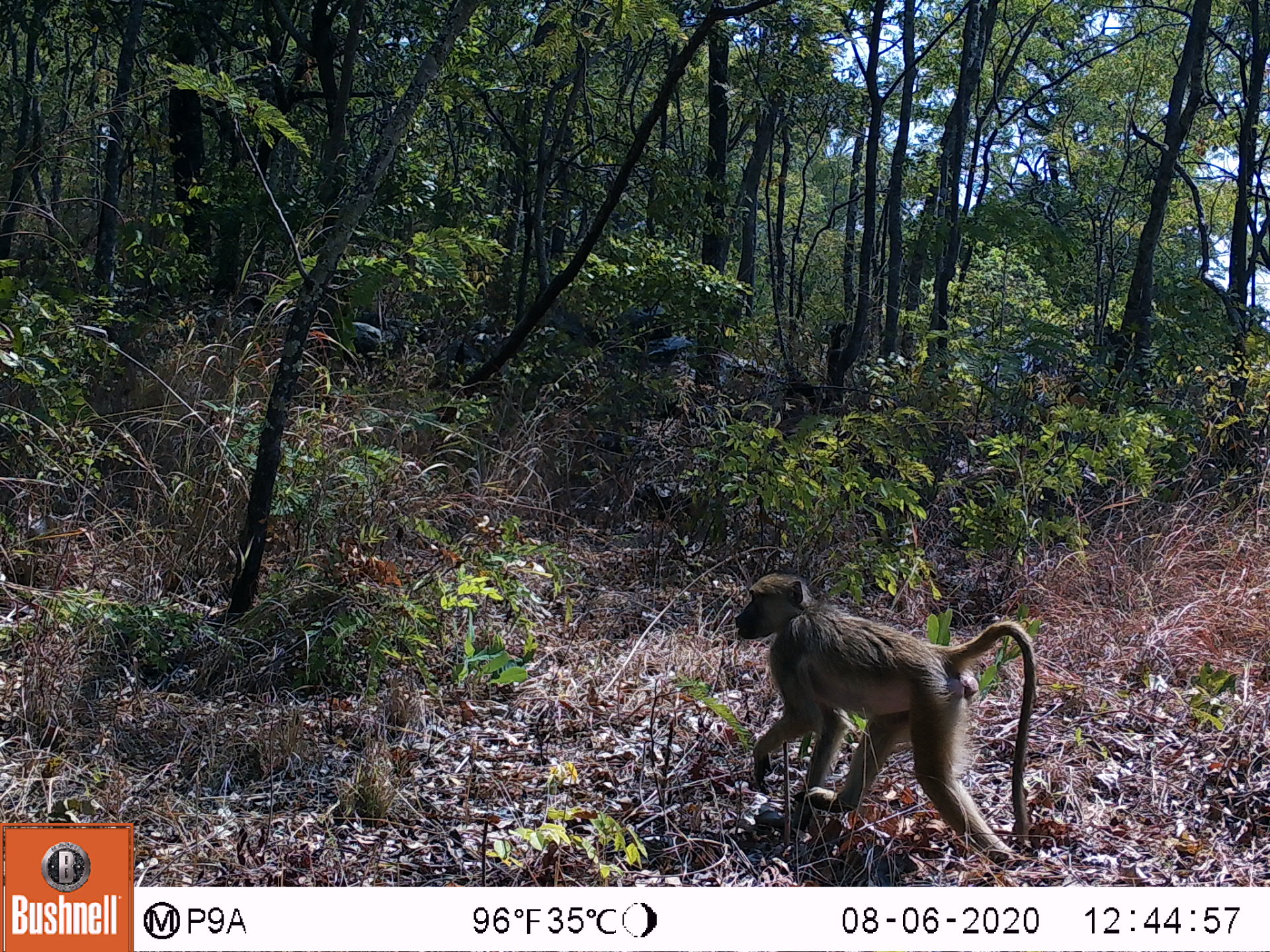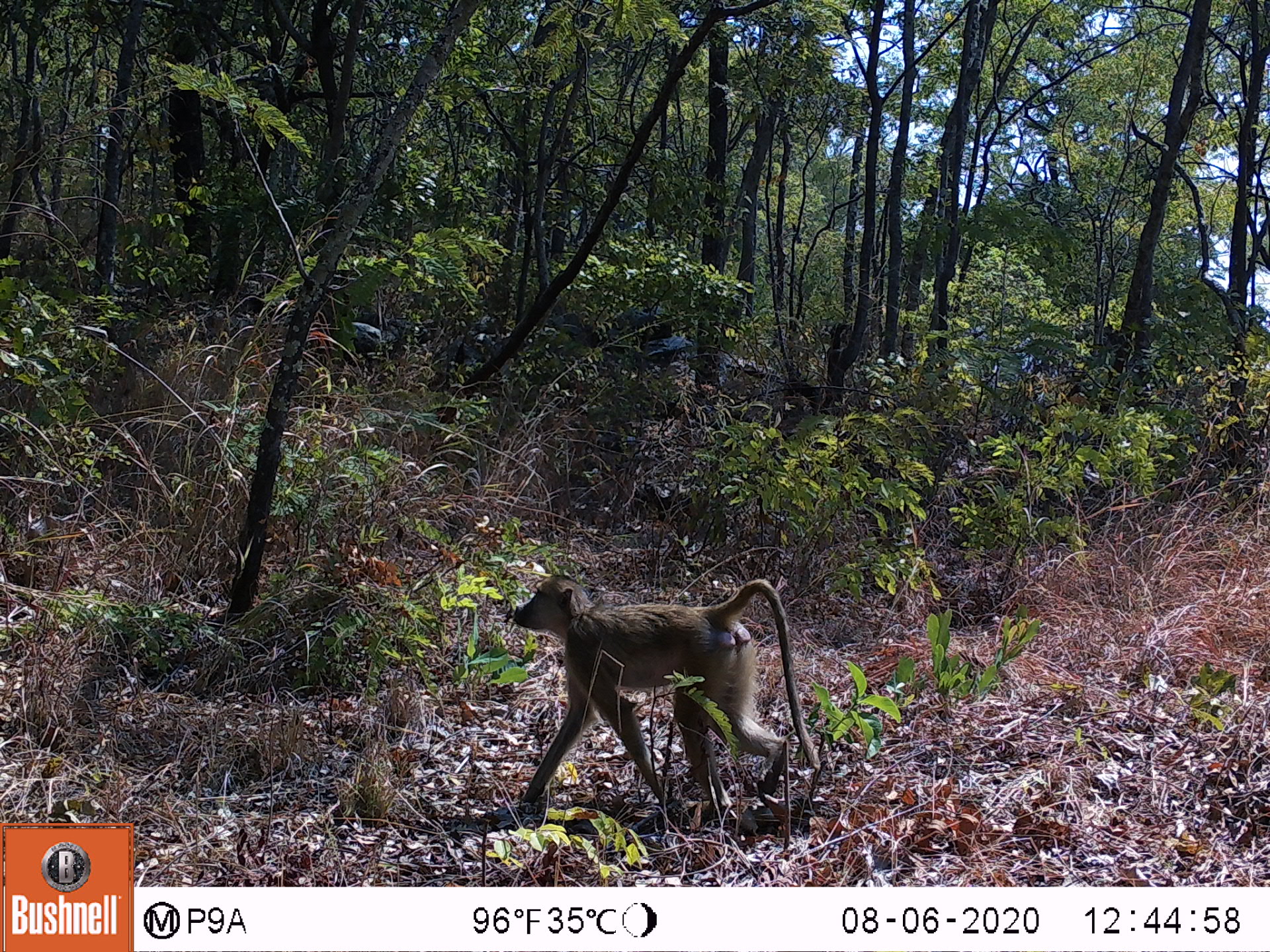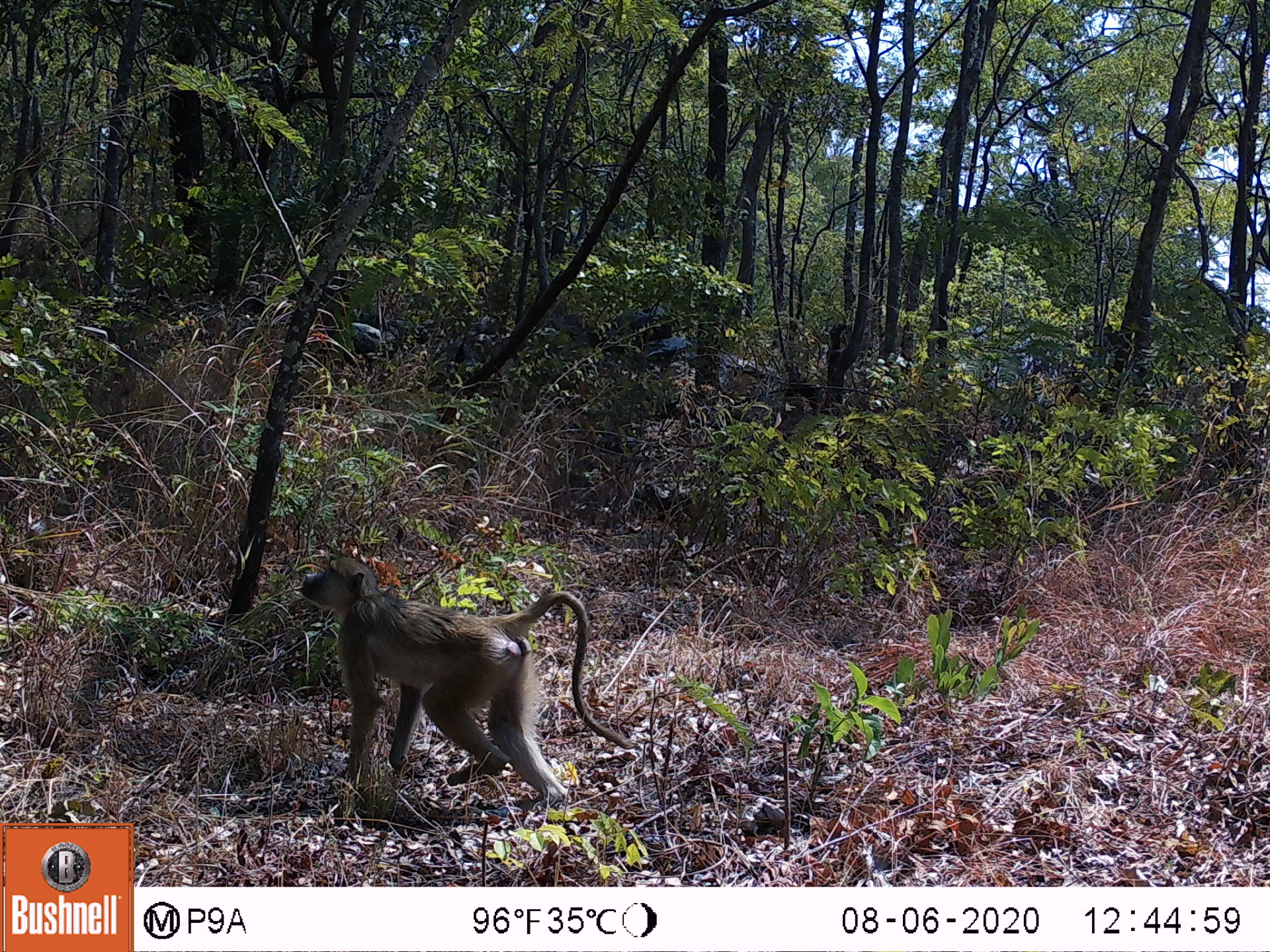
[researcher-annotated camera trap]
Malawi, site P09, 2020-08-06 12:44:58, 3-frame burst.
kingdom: Animalia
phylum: Chordata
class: Mammalia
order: Primates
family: Cercopithecidae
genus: Papio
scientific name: Papio cynocephalus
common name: yellow baboon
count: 1